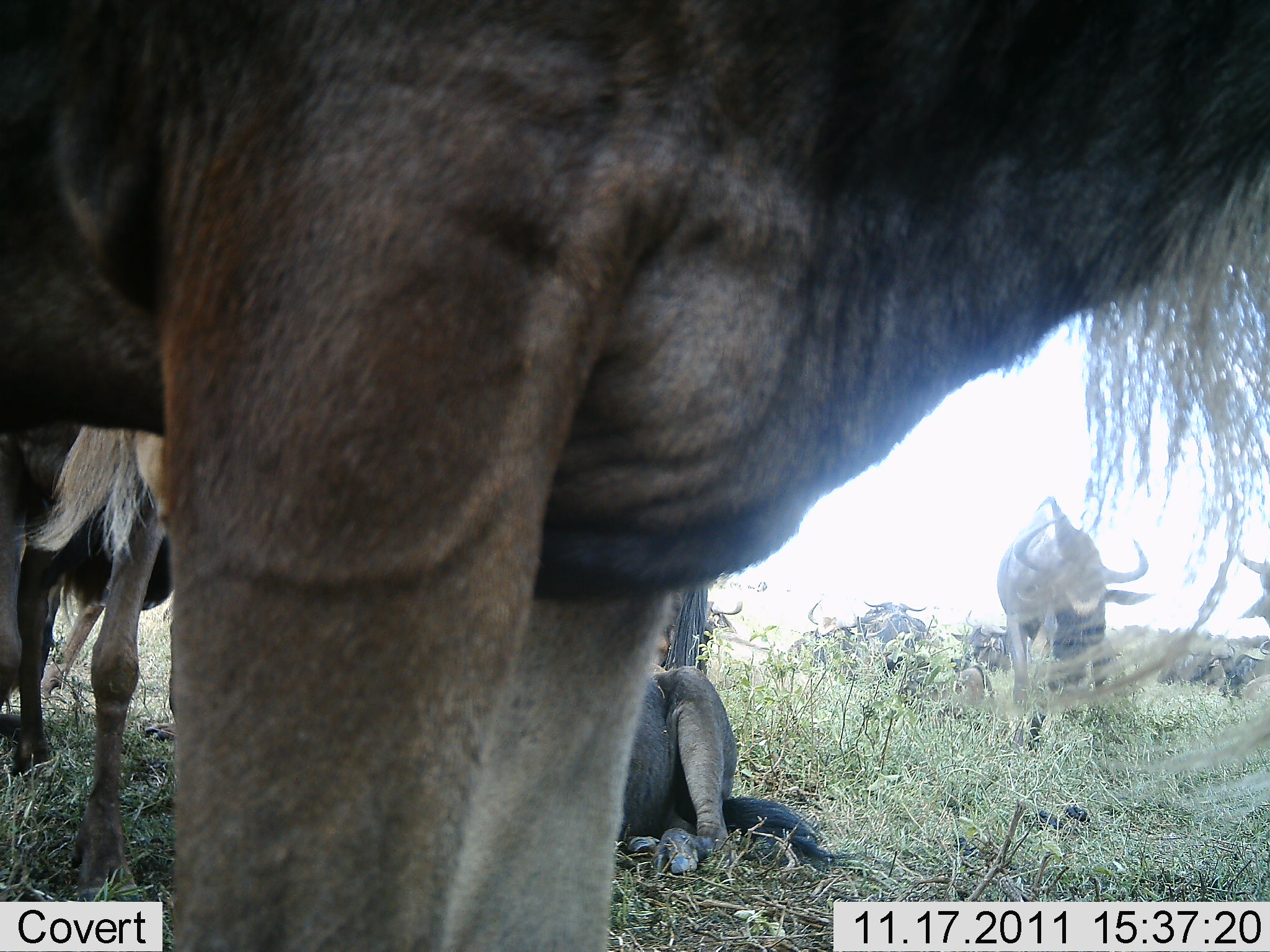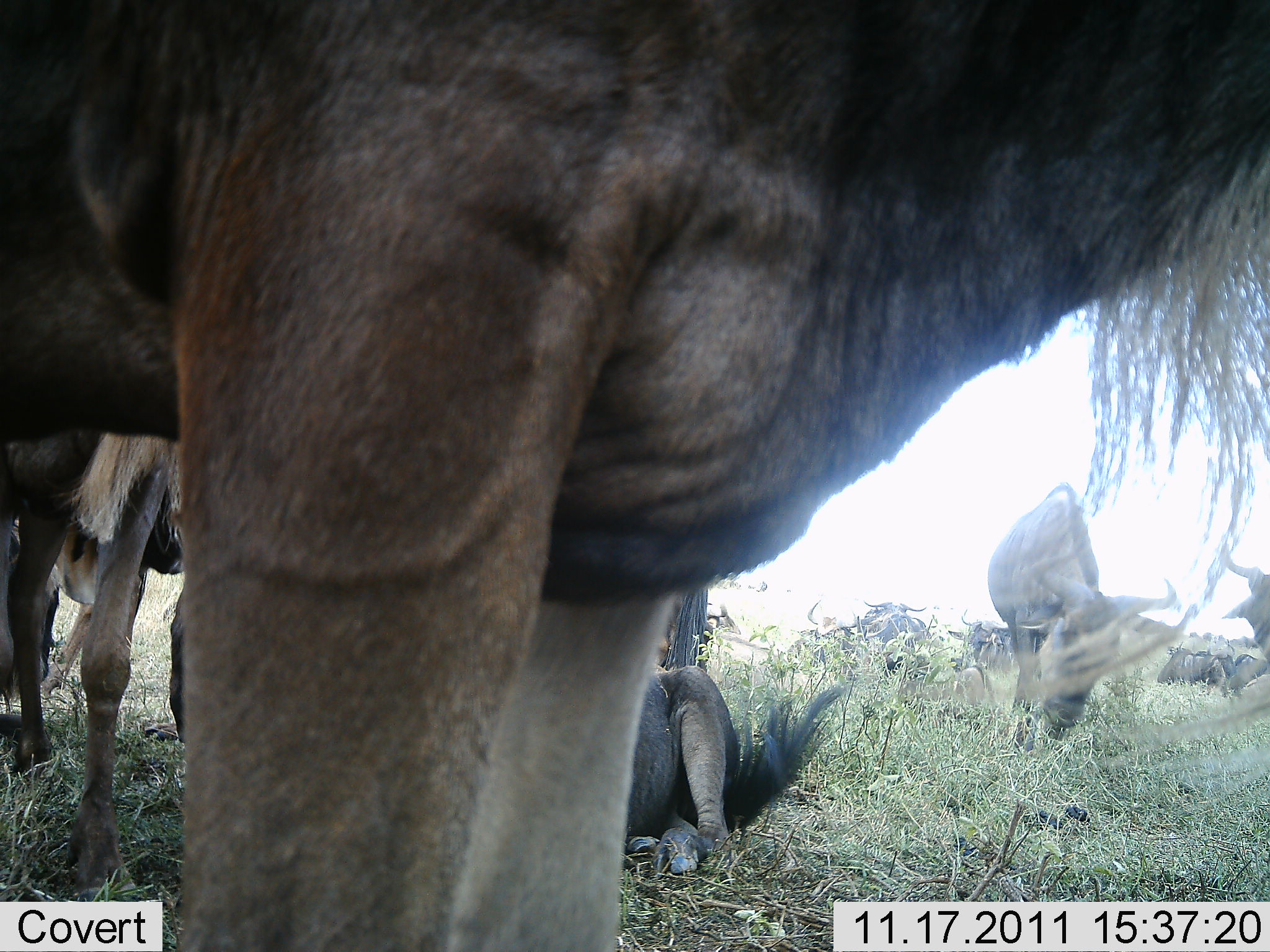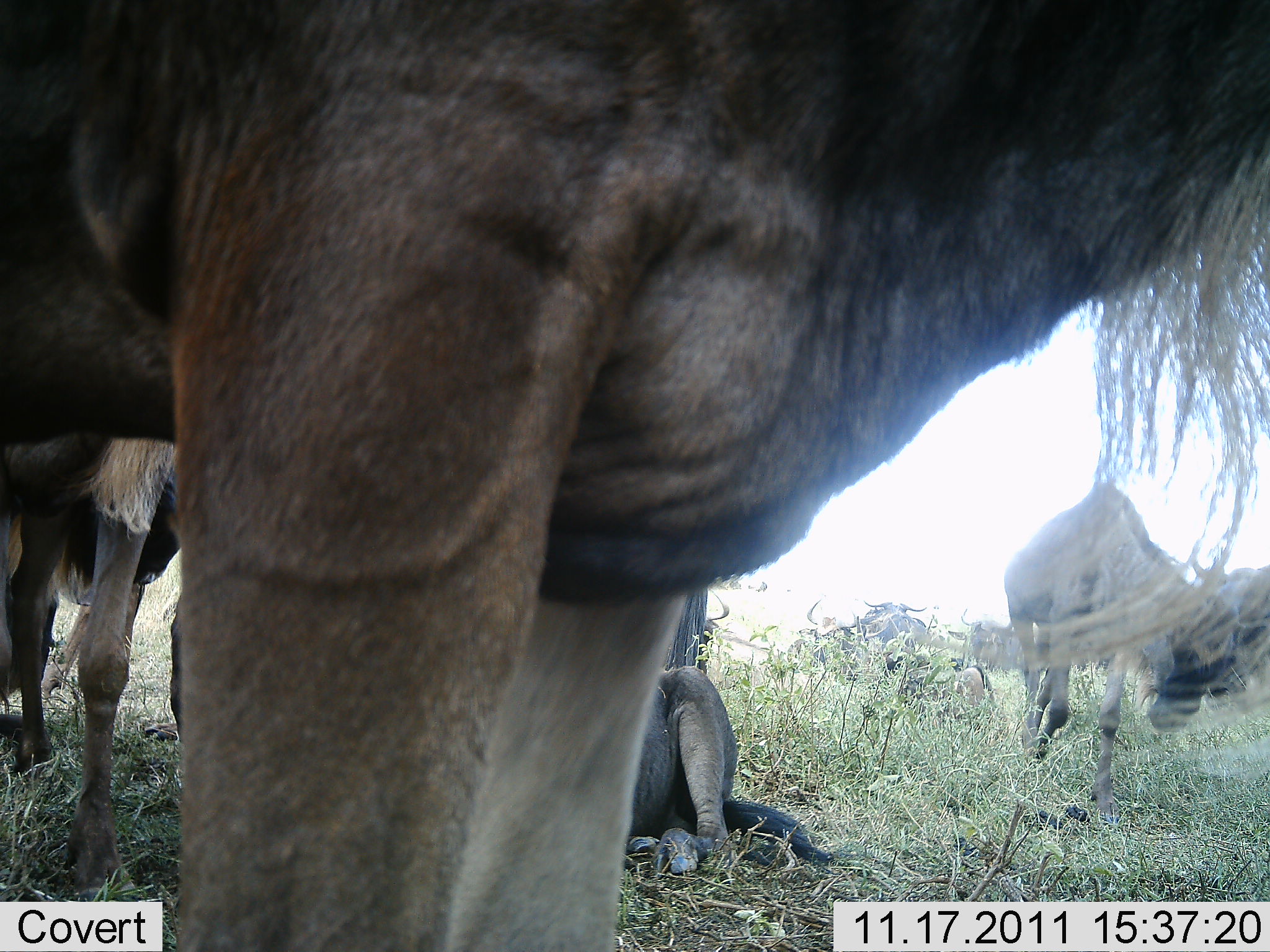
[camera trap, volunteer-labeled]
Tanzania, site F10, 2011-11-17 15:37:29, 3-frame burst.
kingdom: Animalia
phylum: Chordata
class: Mammalia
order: Artiodactyla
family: Bovidae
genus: Connochaetes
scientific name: Connochaetes taurinus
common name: blue wildebeest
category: wildebeest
Wildebeest (blue wildebeest) (Connochaetes taurinus), count 7. Behavior (volunteer vote fractions): standing 83%, resting 92%, moving 17%, interacting 17%. Young present (vote fraction): 0%. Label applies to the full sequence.